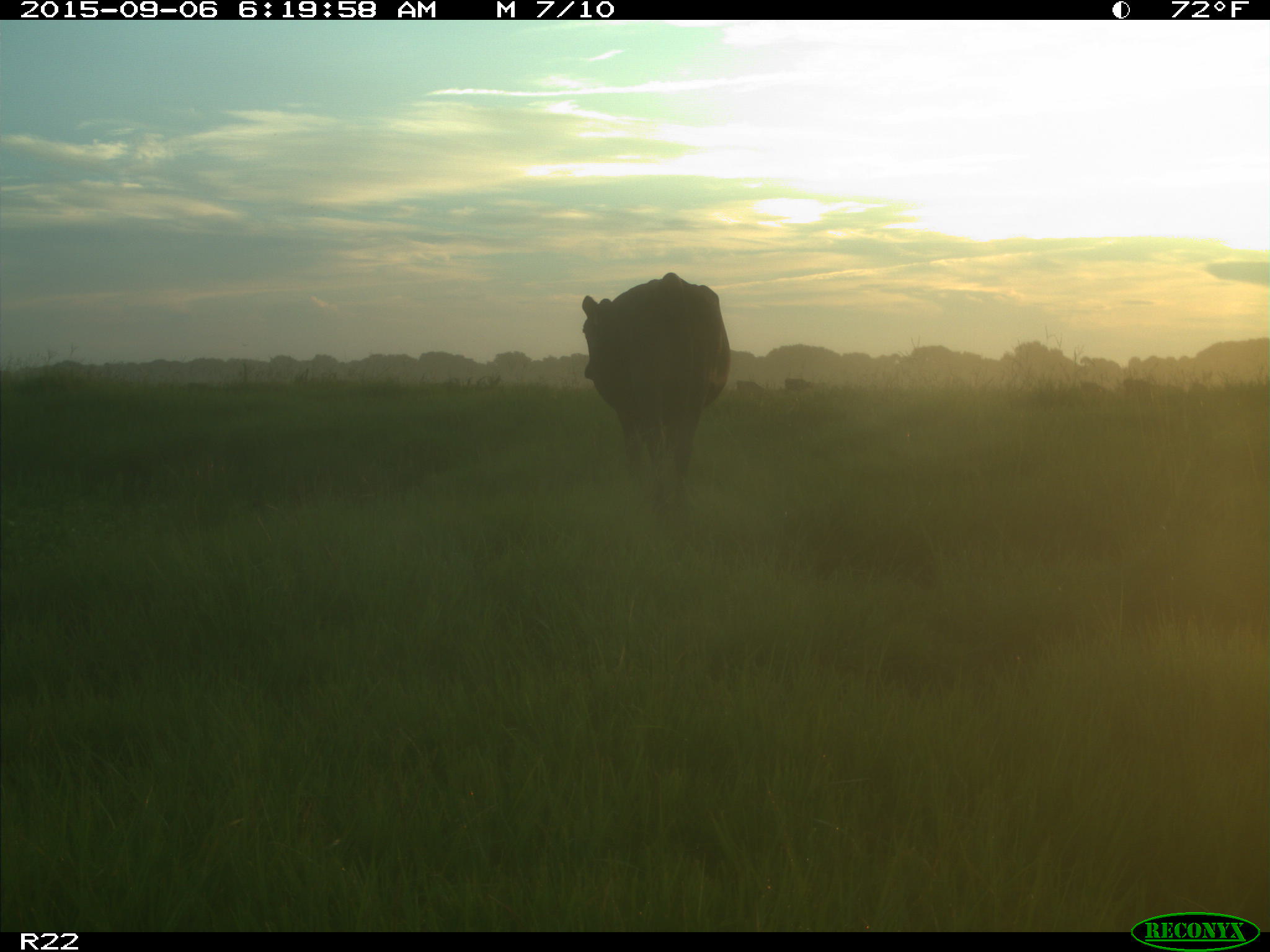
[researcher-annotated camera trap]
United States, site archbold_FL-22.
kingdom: Animalia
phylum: Chordata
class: Mammalia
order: Artiodactyla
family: Bovidae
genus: Bos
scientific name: Bos taurus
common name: domestic cow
Bos taurus (domestic cow).